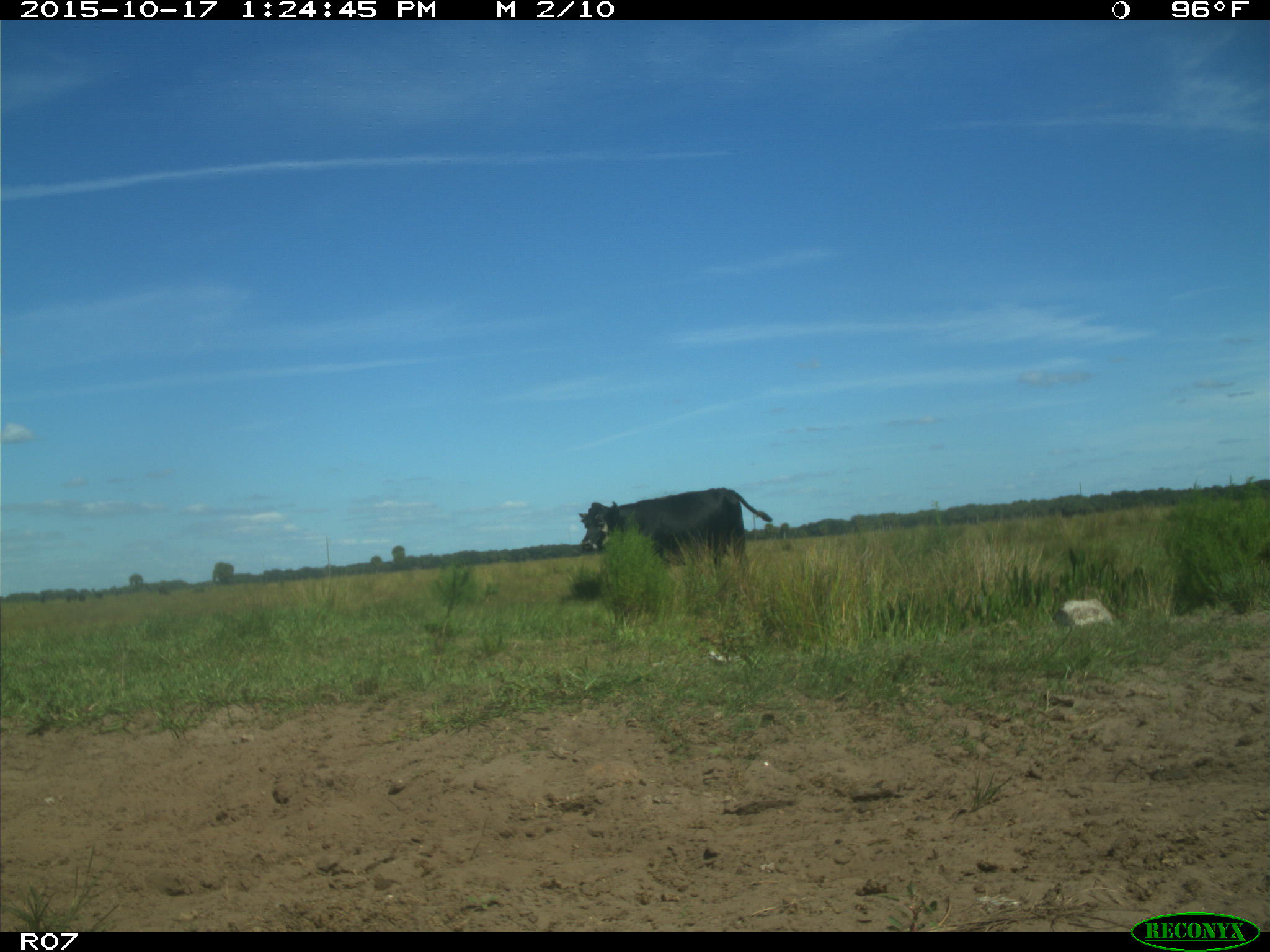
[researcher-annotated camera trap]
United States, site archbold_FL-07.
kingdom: Animalia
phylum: Chordata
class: Mammalia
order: Artiodactyla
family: Bovidae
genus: Bos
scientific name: Bos taurus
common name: domestic cow